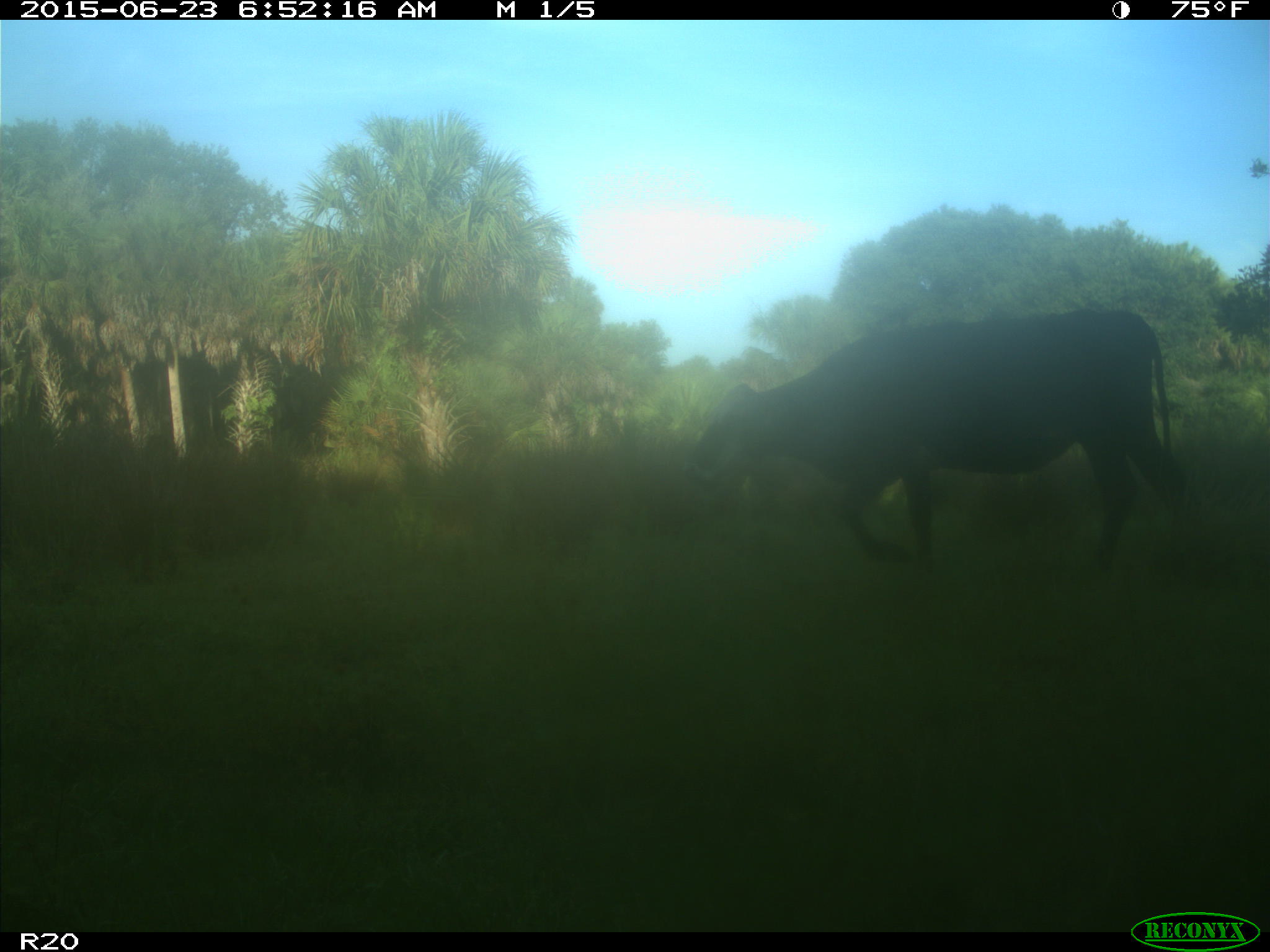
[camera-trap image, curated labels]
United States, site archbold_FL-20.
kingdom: Animalia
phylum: Chordata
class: Mammalia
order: Artiodactyla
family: Bovidae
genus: Bos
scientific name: Bos taurus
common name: domestic cow